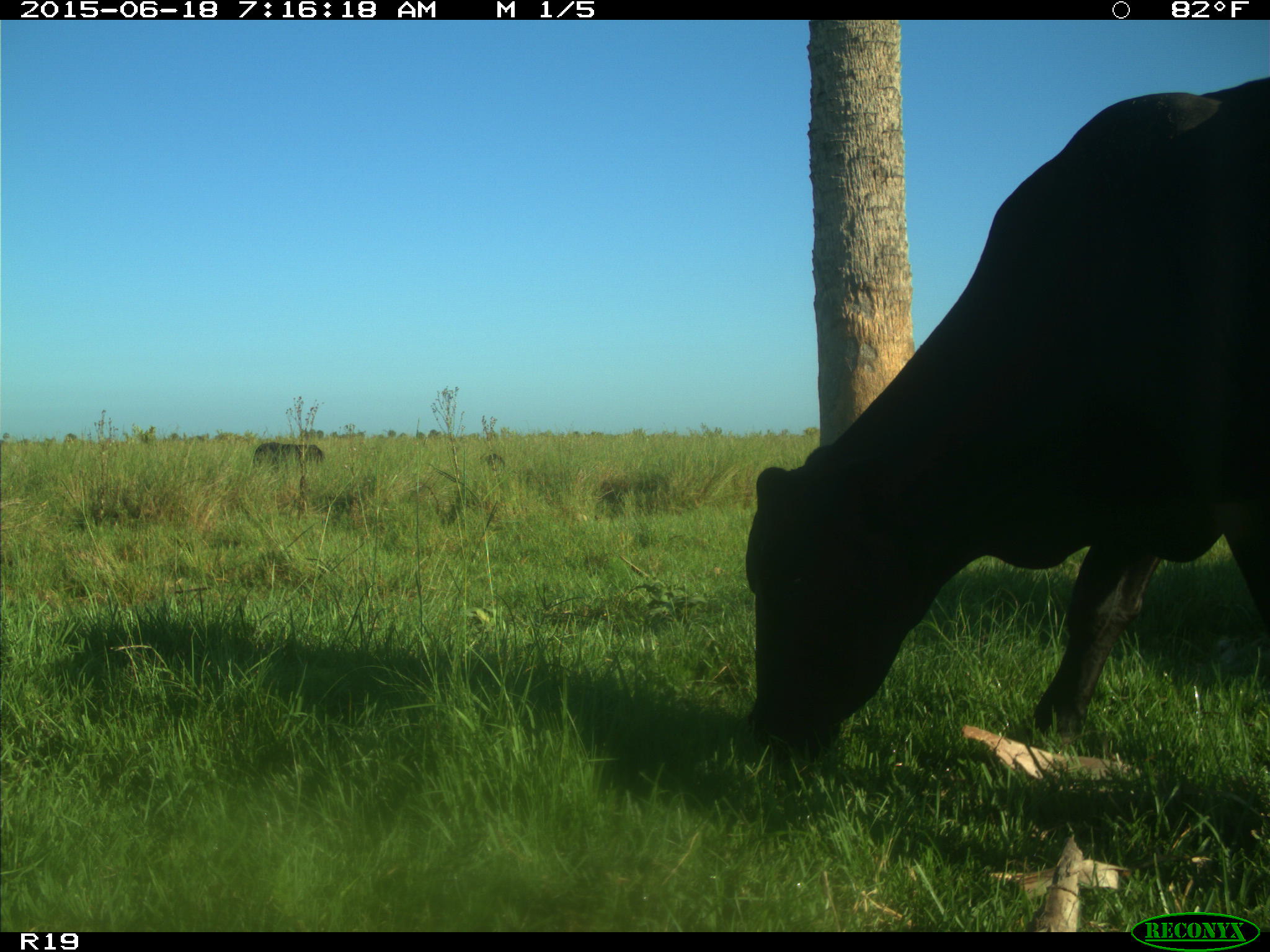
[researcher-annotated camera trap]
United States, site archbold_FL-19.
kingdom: Animalia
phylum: Chordata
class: Mammalia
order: Artiodactyla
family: Bovidae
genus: Bos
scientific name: Bos taurus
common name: domestic cow